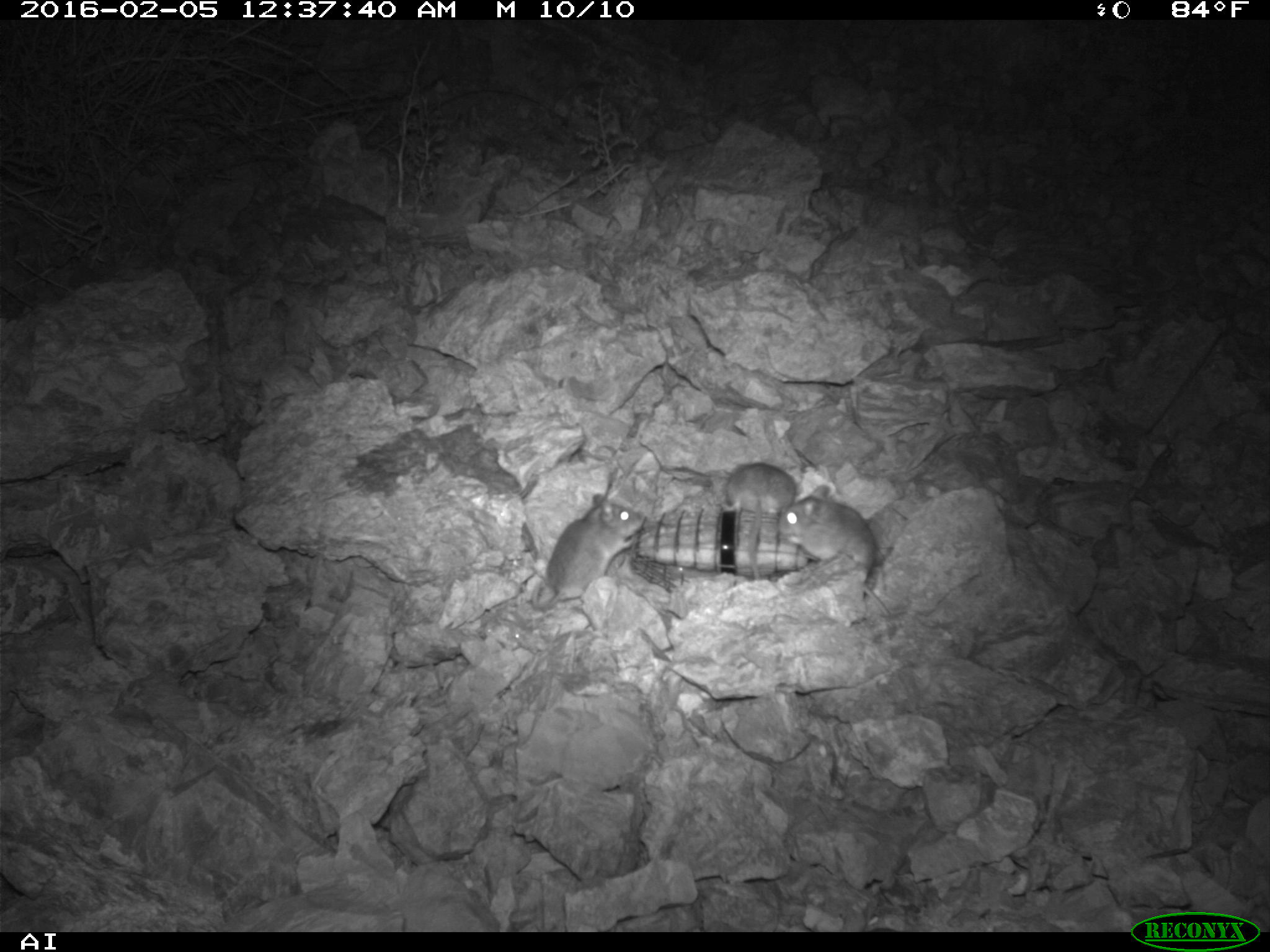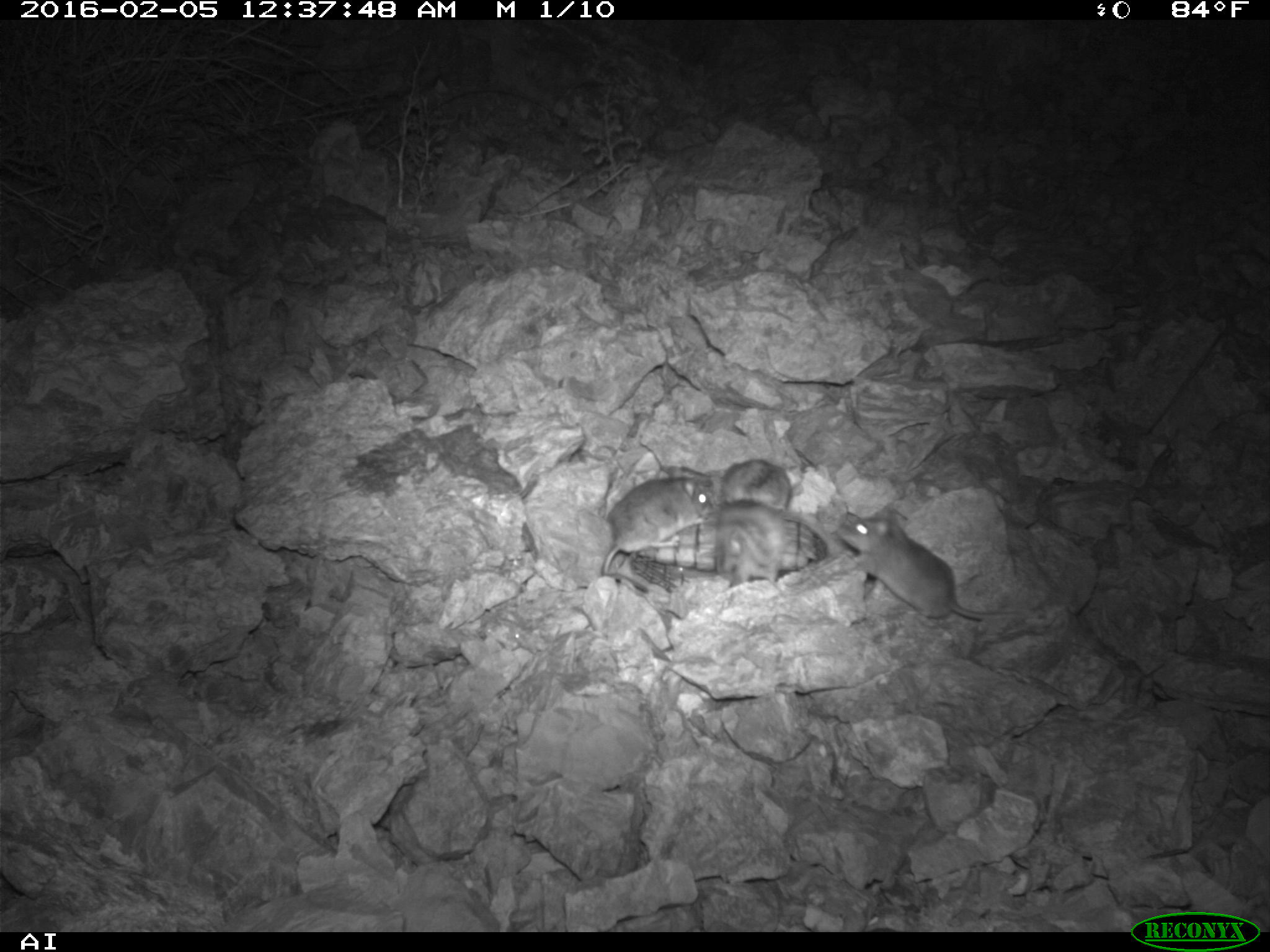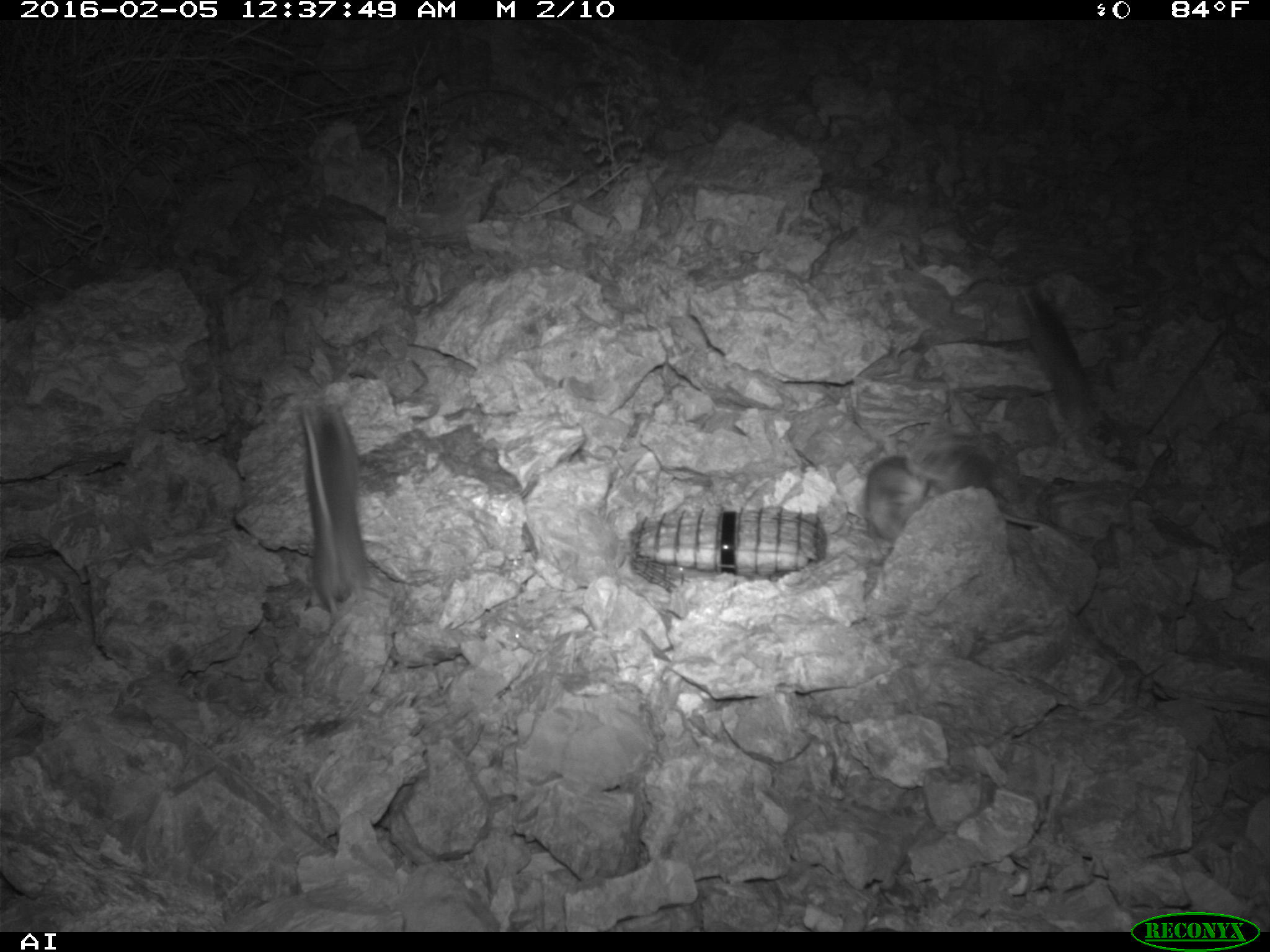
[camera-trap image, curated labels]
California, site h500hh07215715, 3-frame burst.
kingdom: Animalia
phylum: Chordata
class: Mammalia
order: Rodentia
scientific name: Rodentia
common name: rodent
Rodent (Rodentia).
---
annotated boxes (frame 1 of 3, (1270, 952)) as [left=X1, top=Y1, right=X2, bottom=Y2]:
rodent: [left=778, top=485, right=890, bottom=615]; [left=531, top=493, right=646, bottom=610]; [left=720, top=461, right=796, bottom=515]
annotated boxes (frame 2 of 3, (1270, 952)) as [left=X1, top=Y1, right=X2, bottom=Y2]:
rodent: [left=834, top=498, right=1032, bottom=621]; [left=600, top=472, right=714, bottom=591]; [left=679, top=439, right=792, bottom=511]; [left=717, top=497, right=784, bottom=583]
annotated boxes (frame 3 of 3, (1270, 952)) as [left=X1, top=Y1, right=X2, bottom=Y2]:
rodent: [left=298, top=409, right=368, bottom=614]; [left=905, top=430, right=1049, bottom=527]; [left=1013, top=289, right=1096, bottom=422]; [left=864, top=455, right=928, bottom=540]